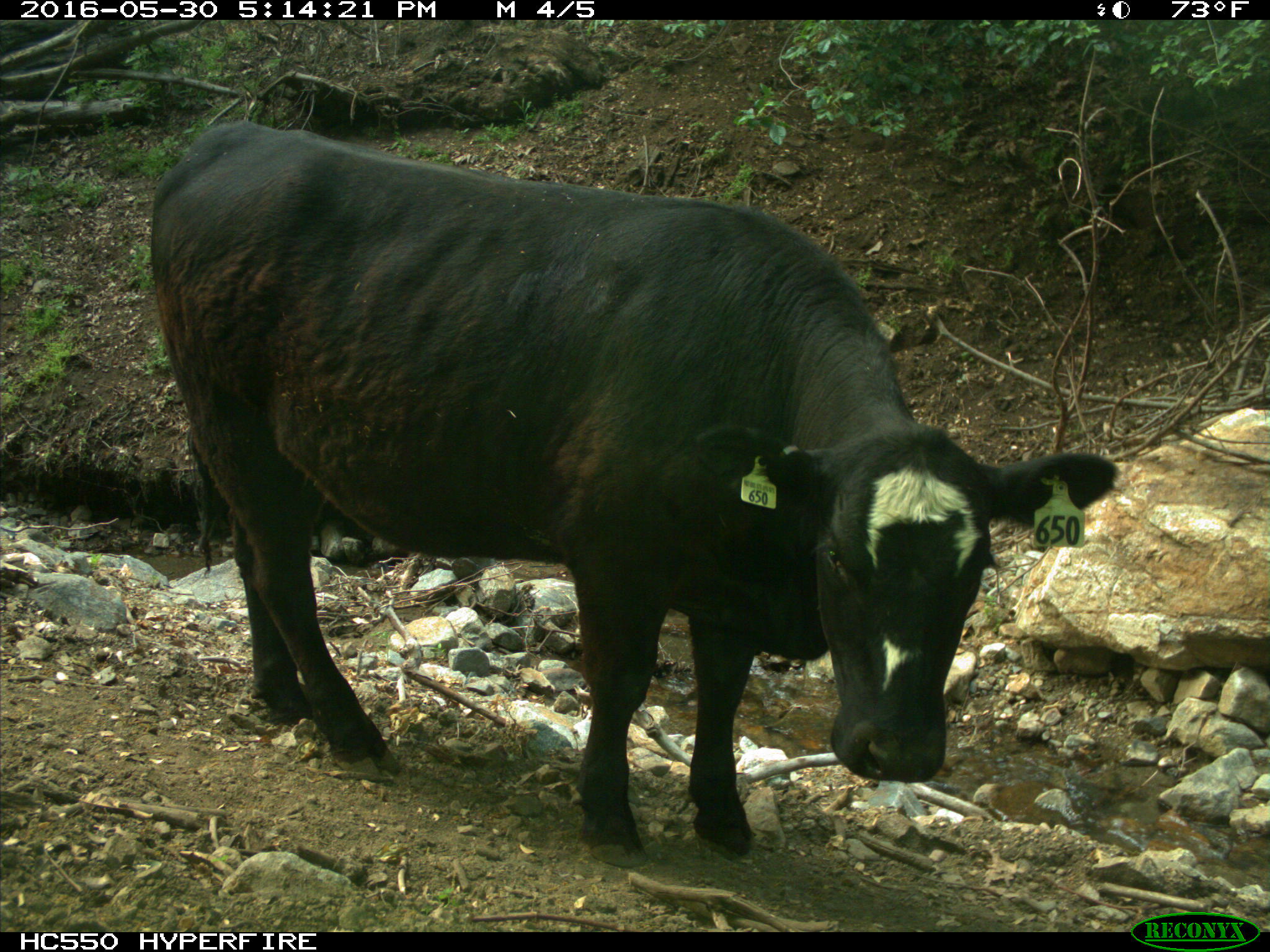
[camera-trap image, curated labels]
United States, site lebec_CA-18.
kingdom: Animalia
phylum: Chordata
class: Mammalia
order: Artiodactyla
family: Bovidae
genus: Bos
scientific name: Bos taurus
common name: domestic cow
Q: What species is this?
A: Bos taurus (domestic cow).